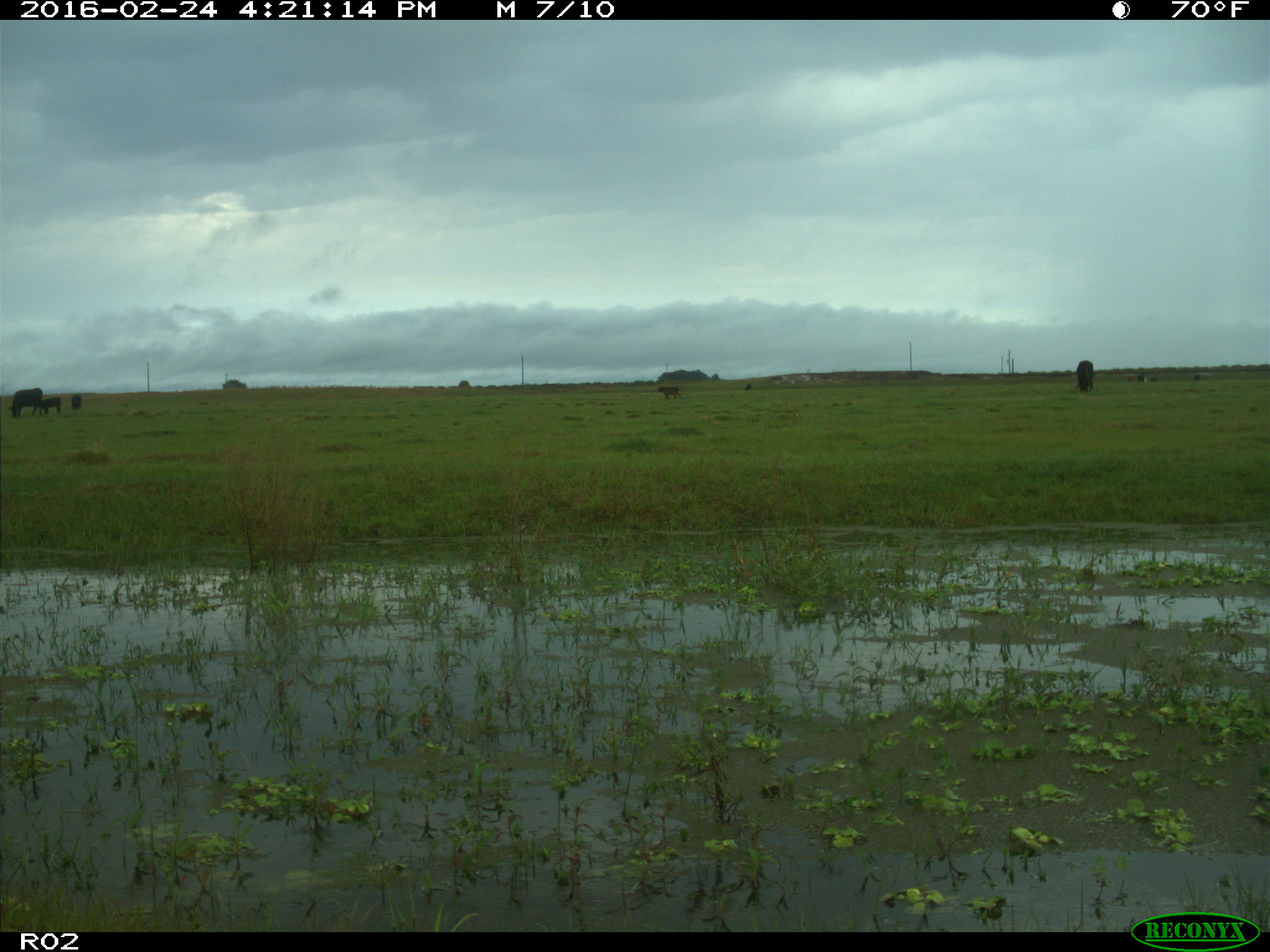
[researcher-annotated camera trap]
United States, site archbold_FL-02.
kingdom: Animalia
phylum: Chordata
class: Mammalia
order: Artiodactyla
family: Bovidae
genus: Bos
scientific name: Bos taurus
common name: domestic cow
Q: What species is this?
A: Bos taurus (domestic cow).